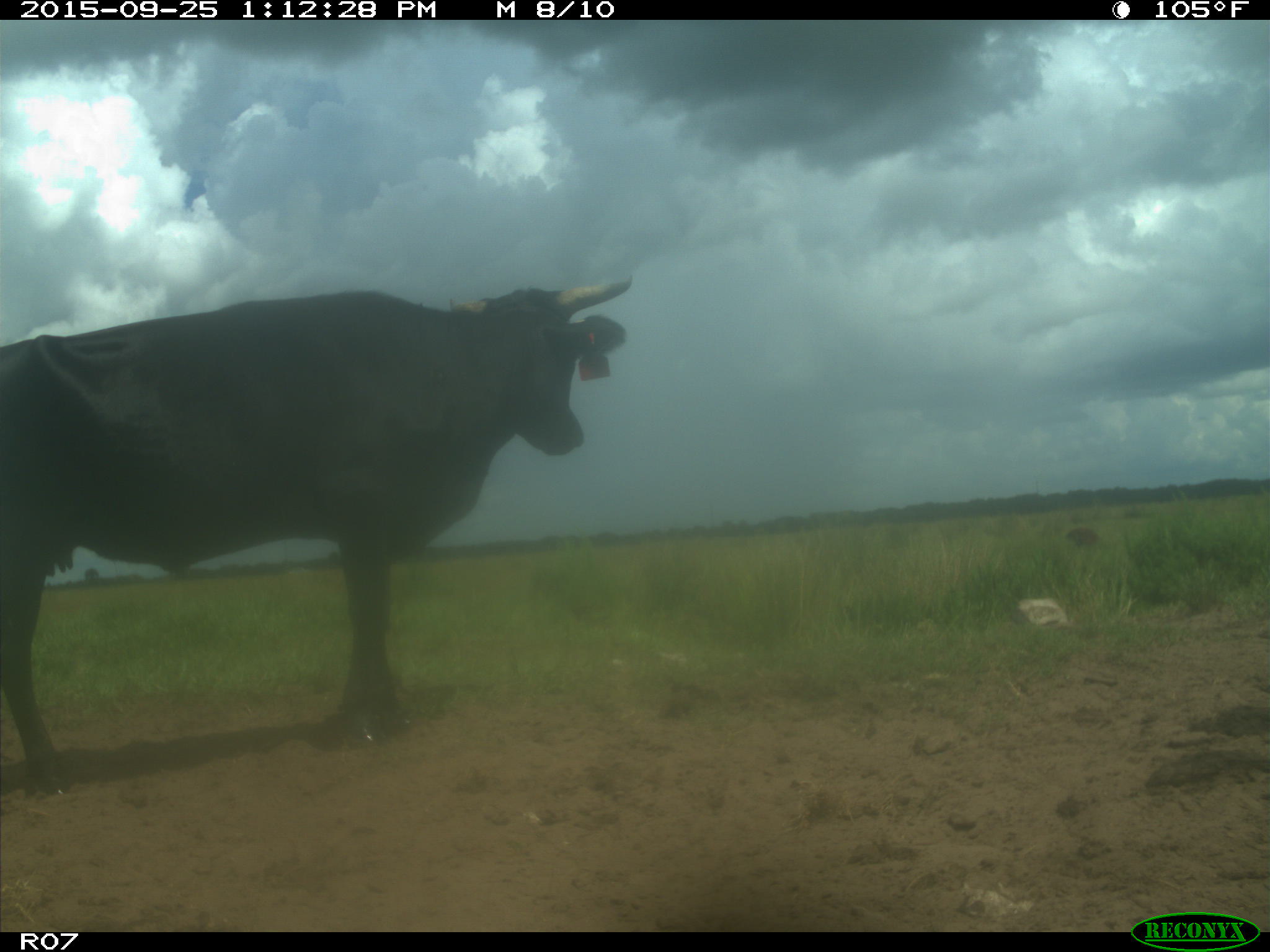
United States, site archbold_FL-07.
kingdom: Animalia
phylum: Chordata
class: Mammalia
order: Artiodactyla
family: Bovidae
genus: Bos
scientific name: Bos taurus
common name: domestic cow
Bos taurus (domestic cow).